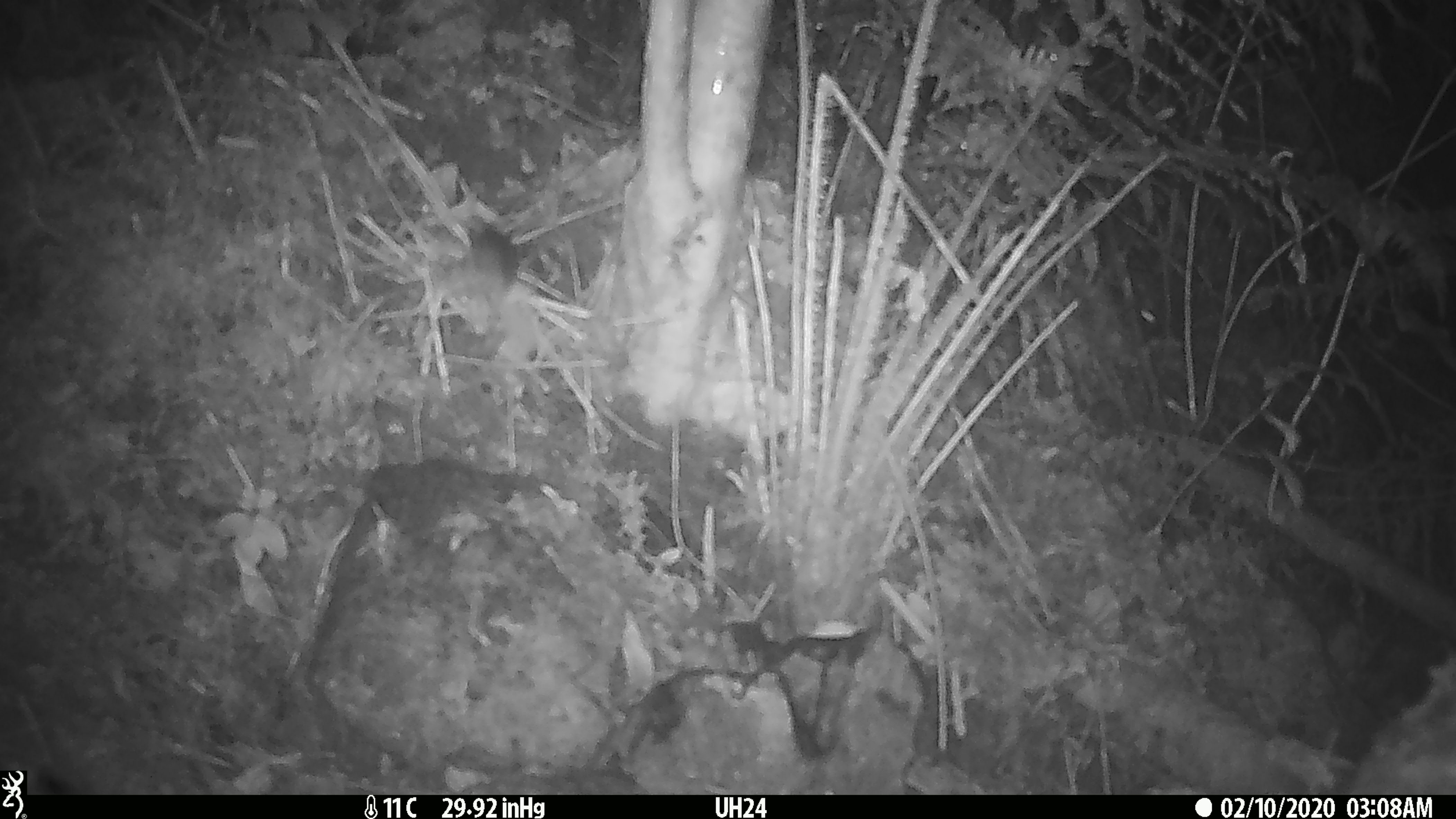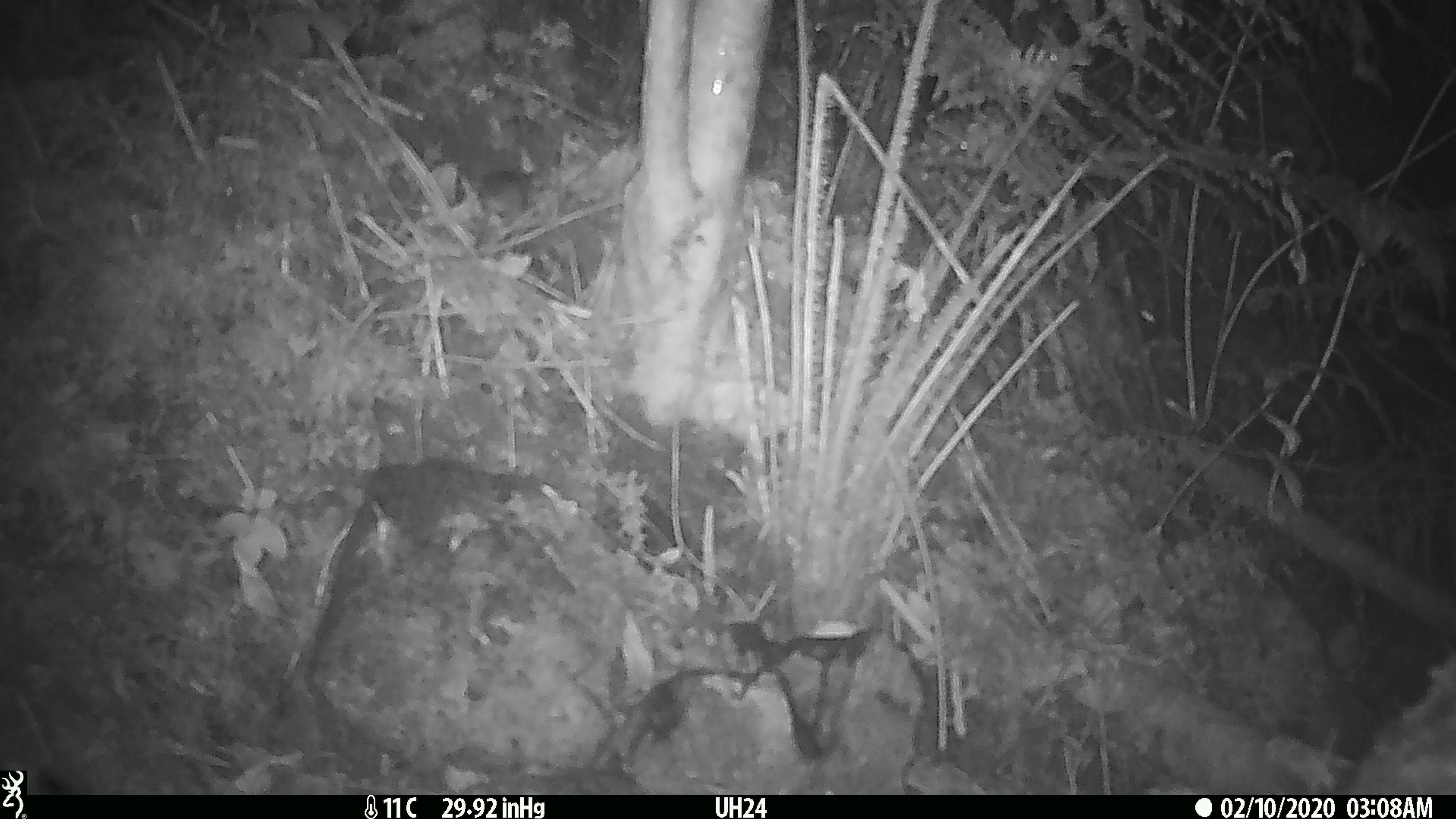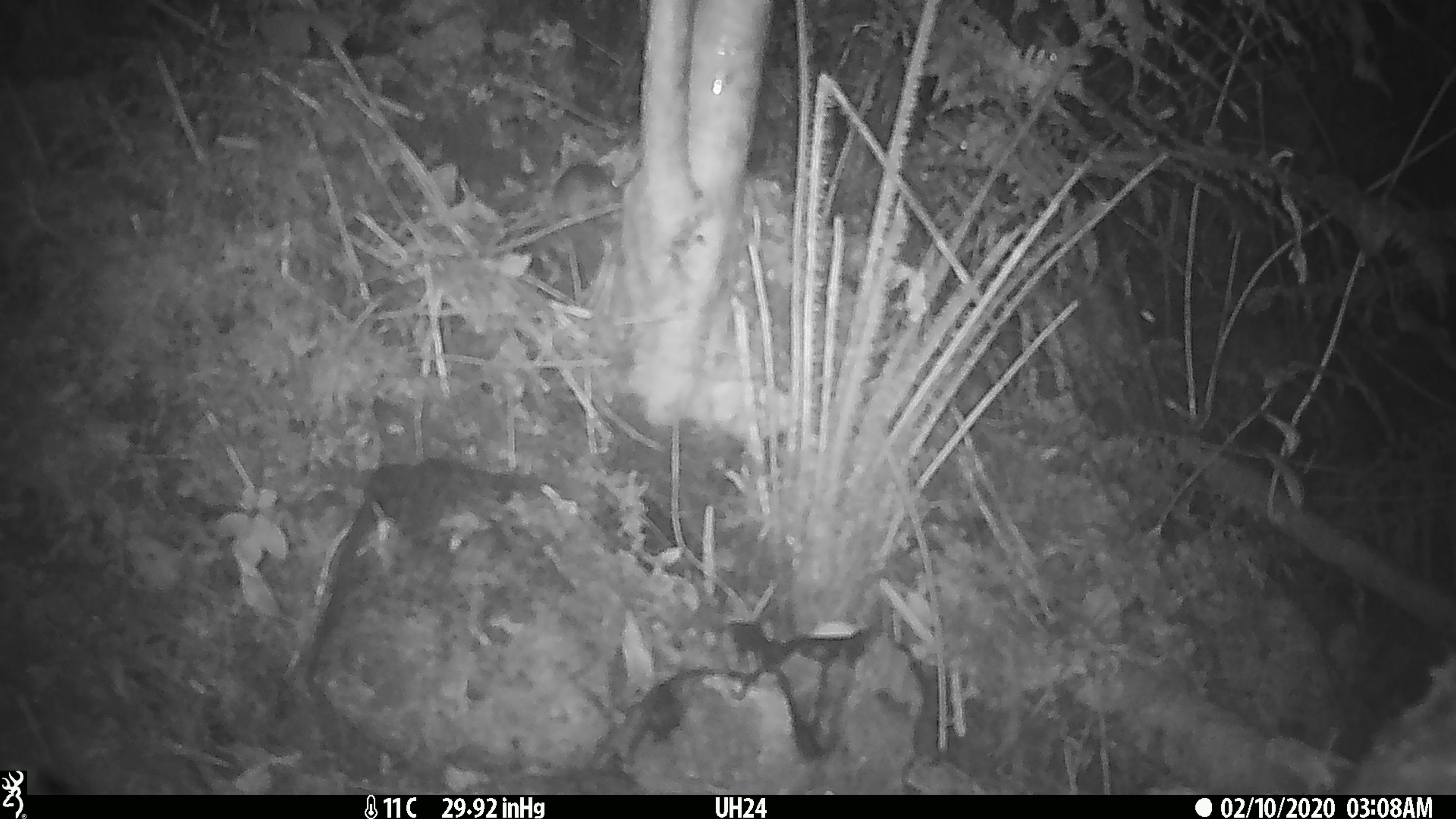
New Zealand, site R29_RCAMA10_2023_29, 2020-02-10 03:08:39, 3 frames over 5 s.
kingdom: Animalia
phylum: Chordata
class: Mammalia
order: Rodentia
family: Muridae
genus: Mus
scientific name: Mus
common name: mouse